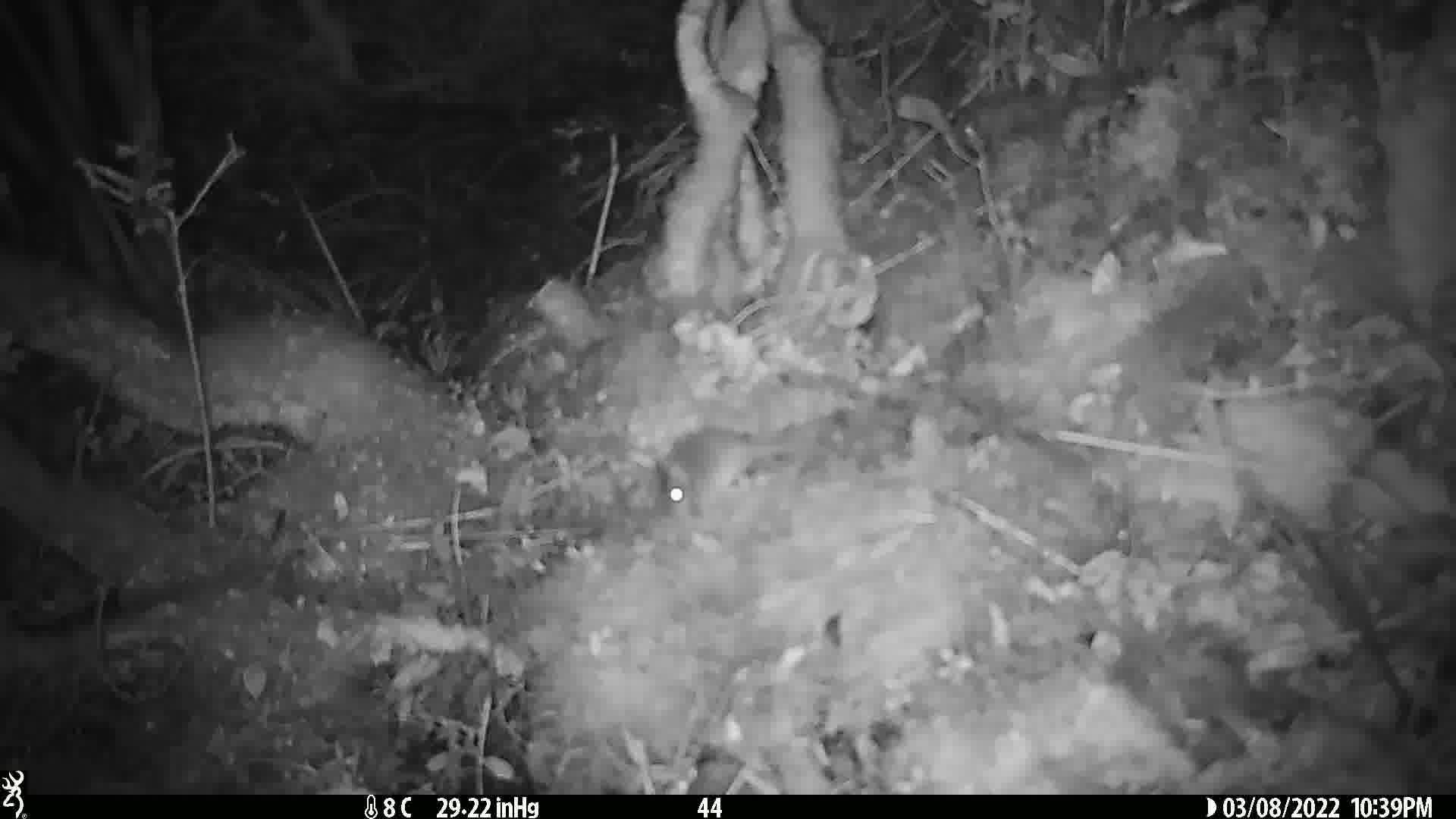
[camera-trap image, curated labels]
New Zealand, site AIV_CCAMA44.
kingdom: Animalia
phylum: Chordata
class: Mammalia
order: Rodentia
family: Muridae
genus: Mus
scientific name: Mus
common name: mouse